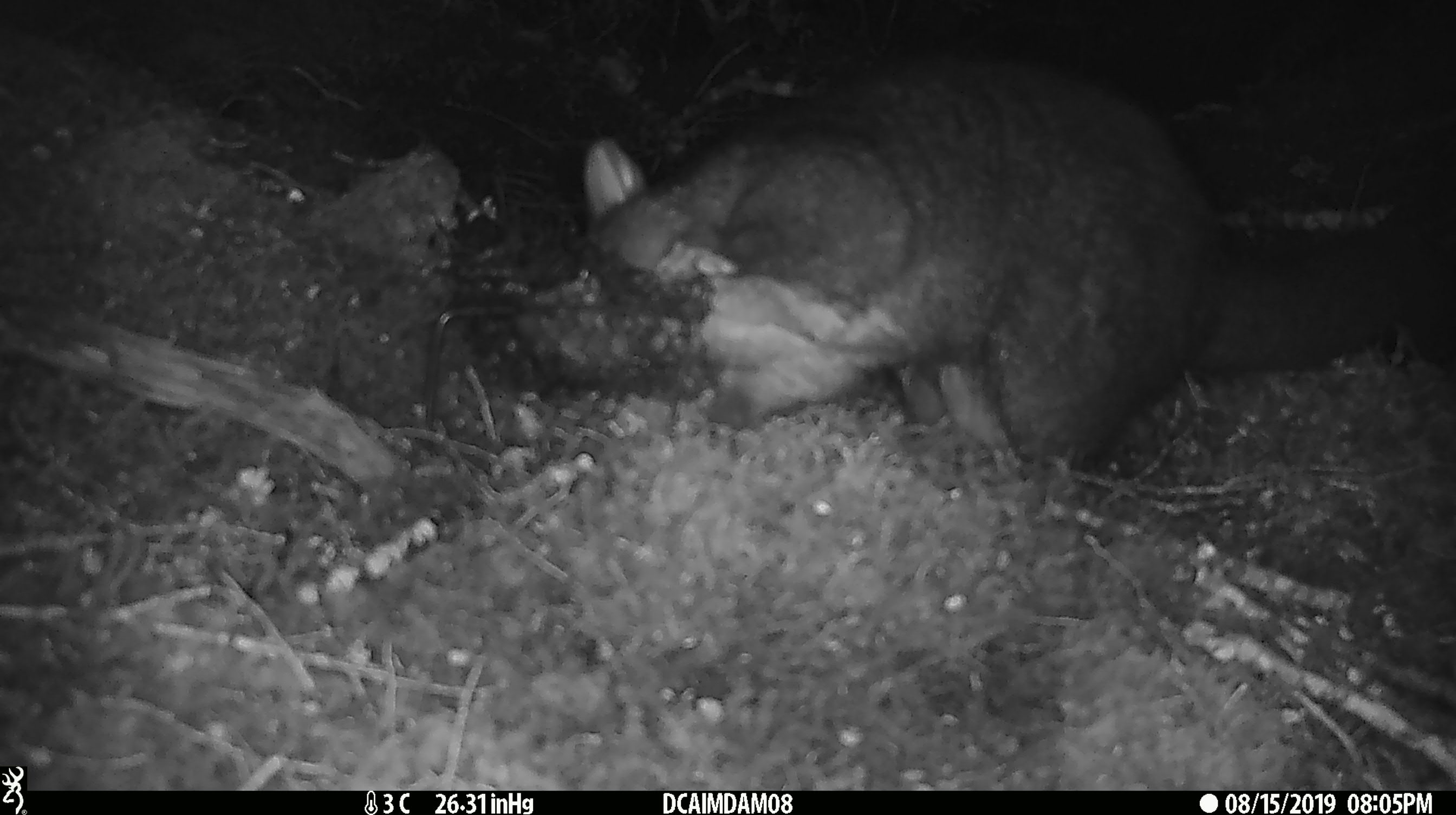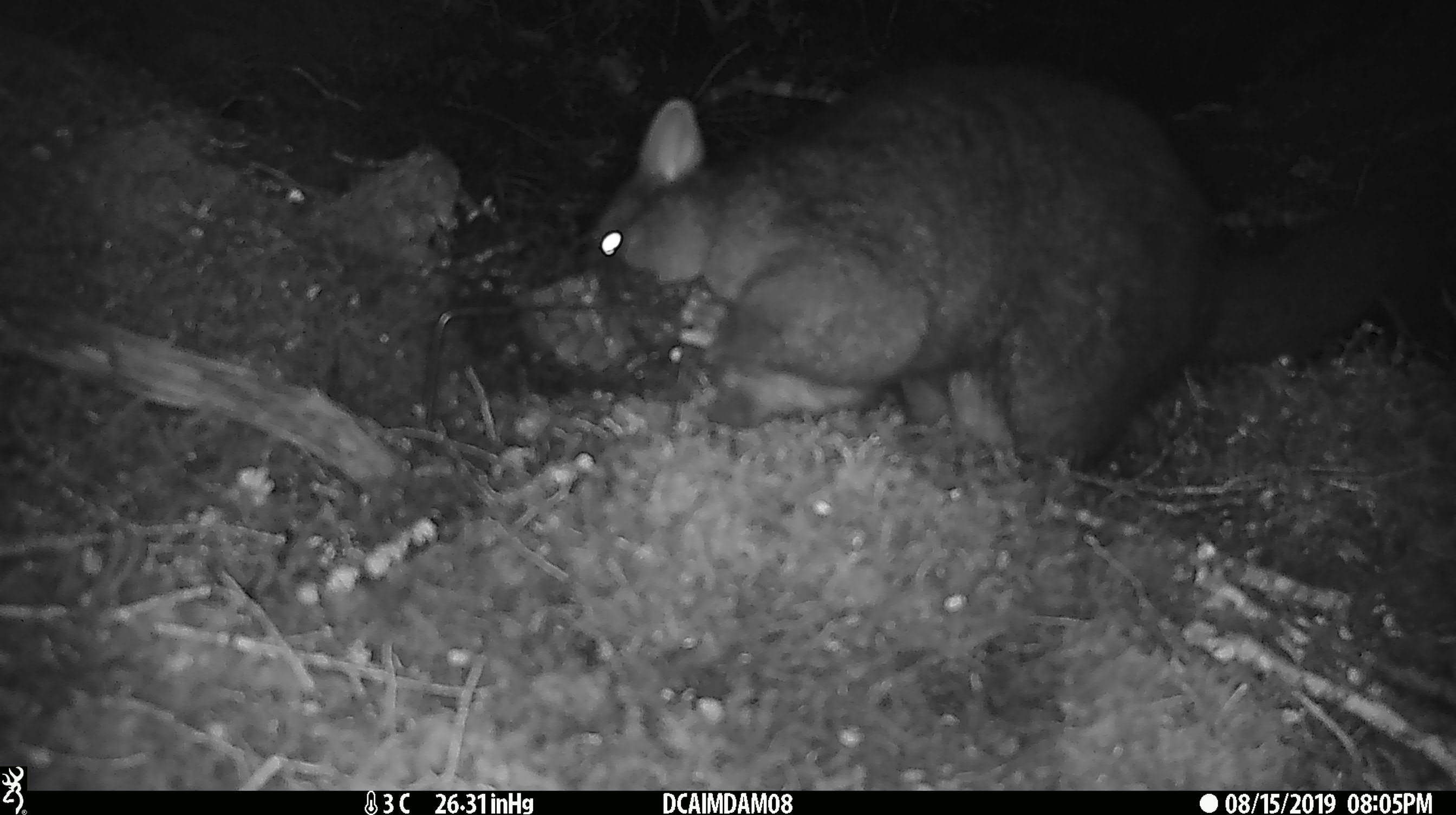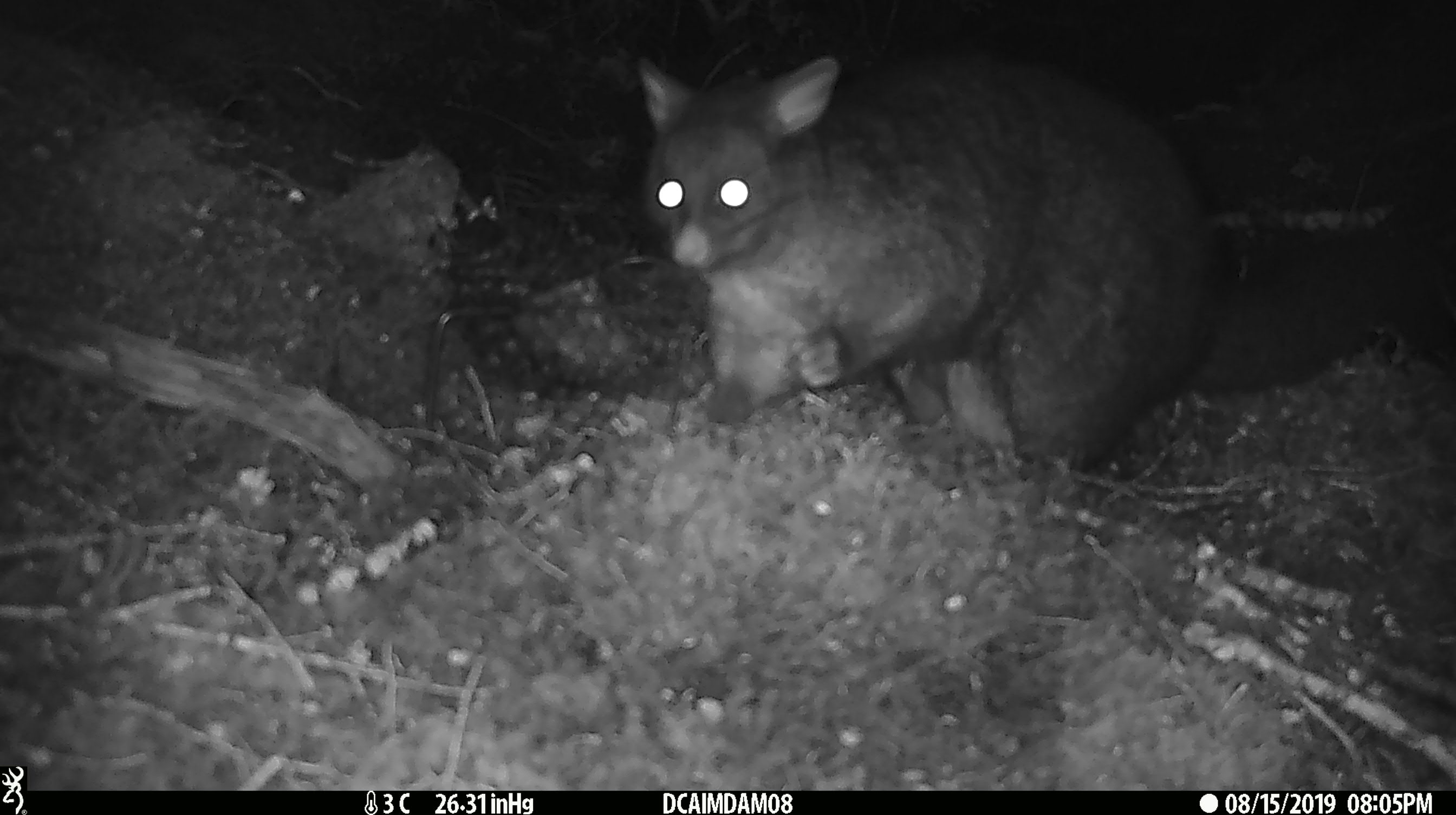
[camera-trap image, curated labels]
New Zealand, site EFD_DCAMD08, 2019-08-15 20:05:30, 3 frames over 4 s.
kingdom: Animalia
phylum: Chordata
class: Mammalia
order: Diprotodontia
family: Phalangeridae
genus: Trichosurus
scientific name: Trichosurus vulpecula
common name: common brushtail possum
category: possum